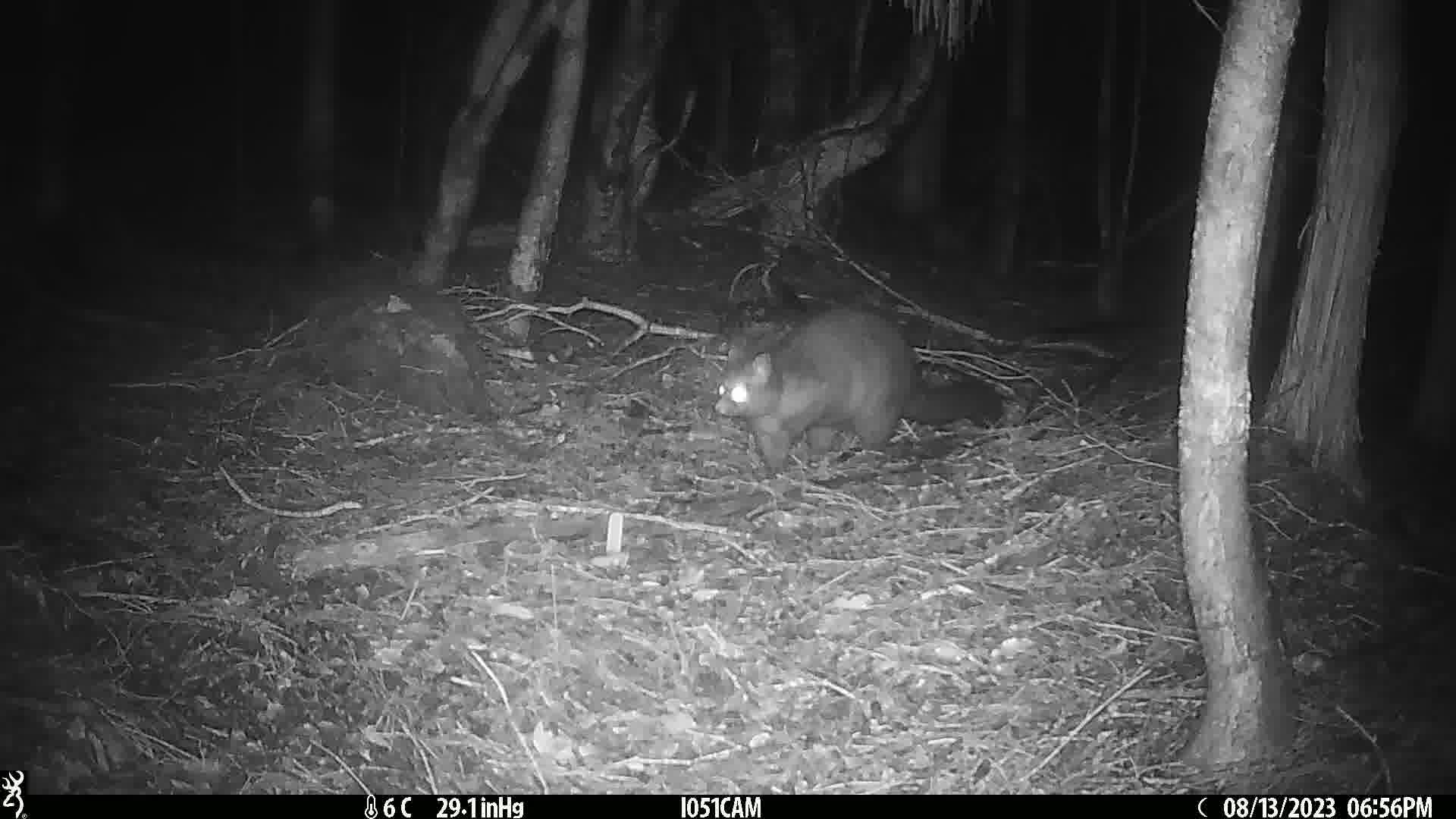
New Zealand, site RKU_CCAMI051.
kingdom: Animalia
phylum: Chordata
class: Mammalia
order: Diprotodontia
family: Phalangeridae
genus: Trichosurus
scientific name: Trichosurus vulpecula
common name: common brushtail possum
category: possum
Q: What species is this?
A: Possum (common brushtail possum) (Trichosurus vulpecula).